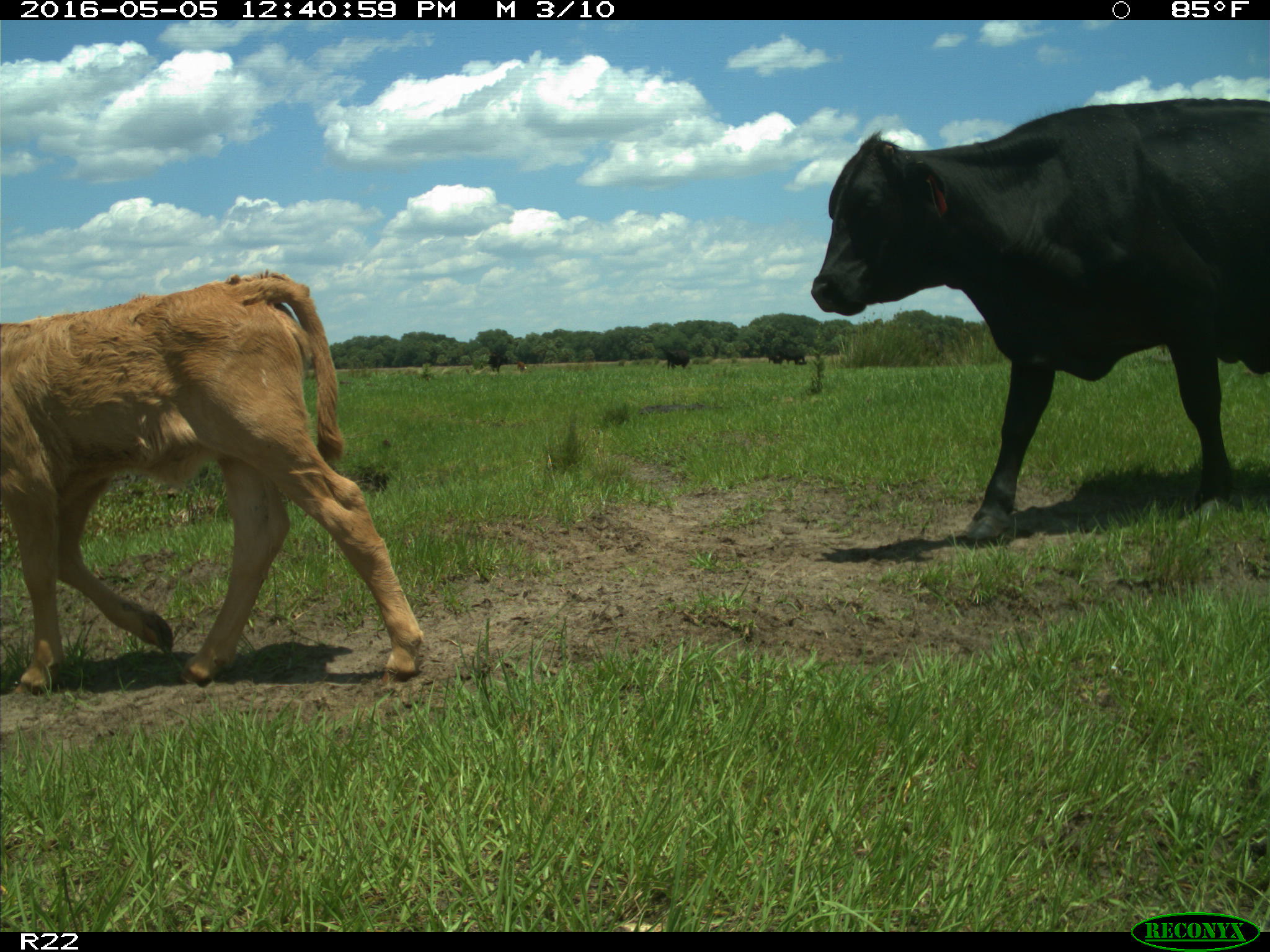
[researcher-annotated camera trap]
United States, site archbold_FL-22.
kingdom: Animalia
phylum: Chordata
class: Mammalia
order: Artiodactyla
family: Bovidae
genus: Bos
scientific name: Bos taurus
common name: domestic cow